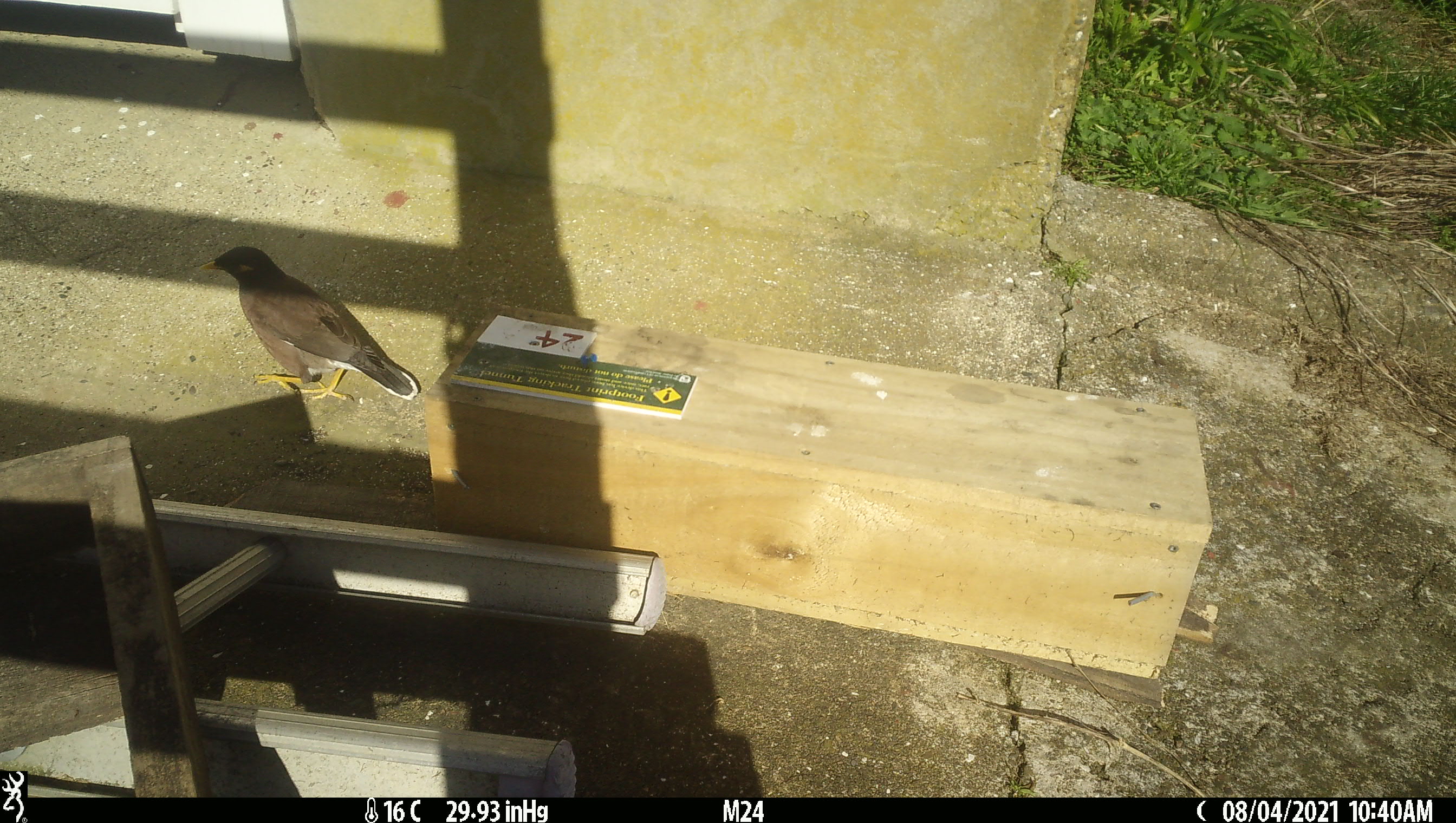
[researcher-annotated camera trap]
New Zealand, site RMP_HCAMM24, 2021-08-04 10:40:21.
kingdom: Animalia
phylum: Chordata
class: Aves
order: Passeriformes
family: Sturnidae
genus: Acridotheres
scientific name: Acridotheres tristis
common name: common myna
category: myna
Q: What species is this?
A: Myna (common myna) (Acridotheres tristis).